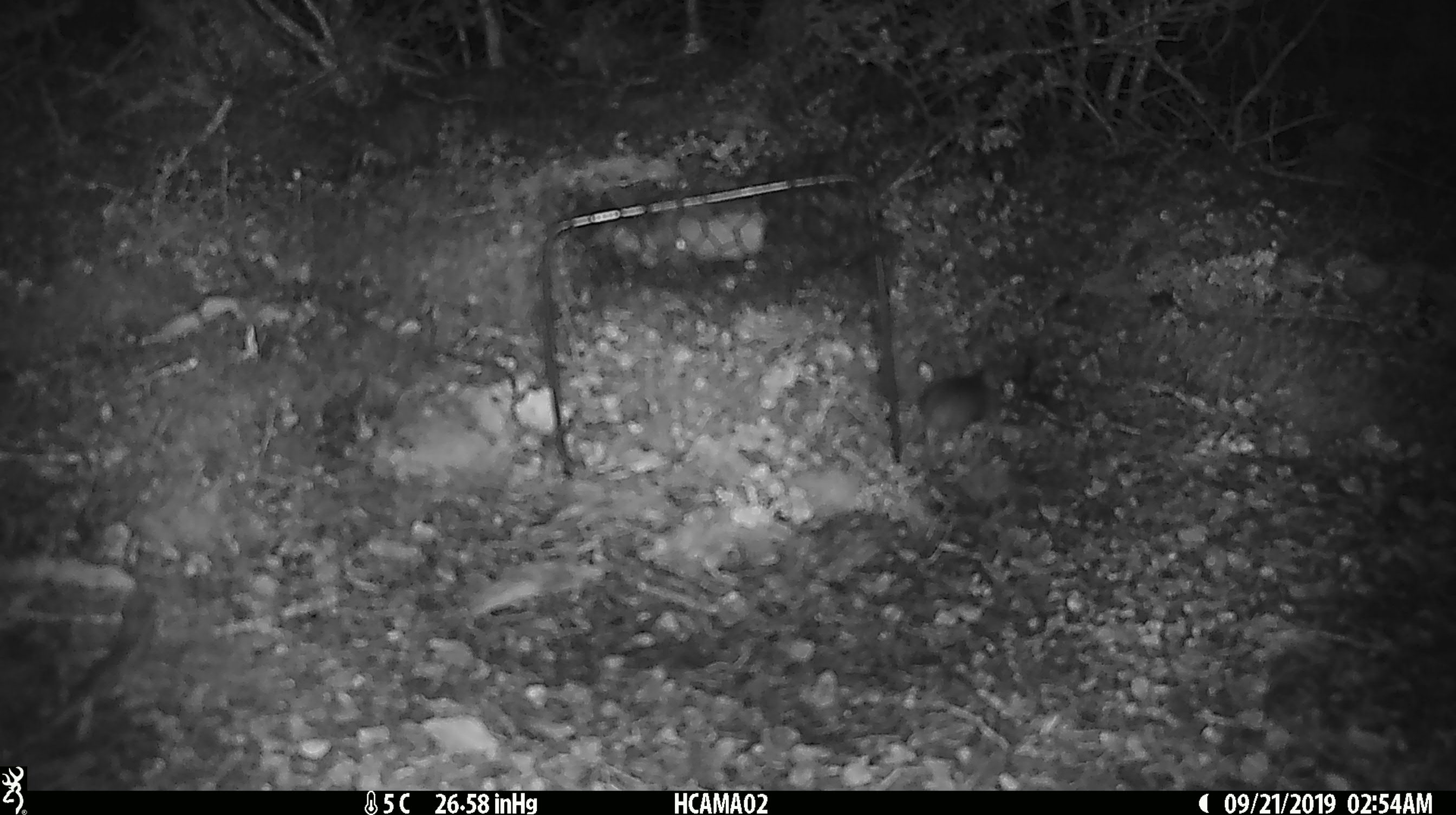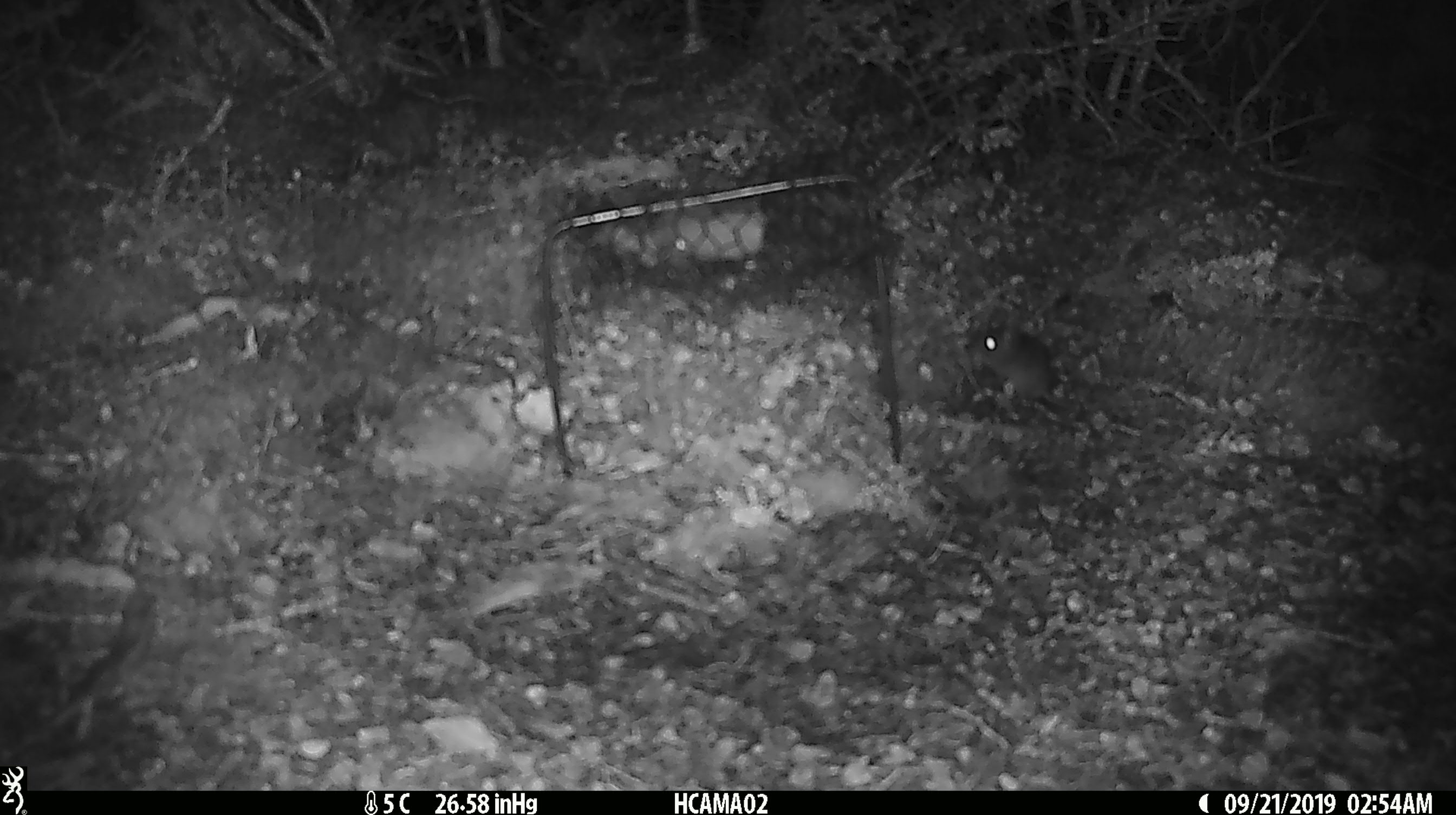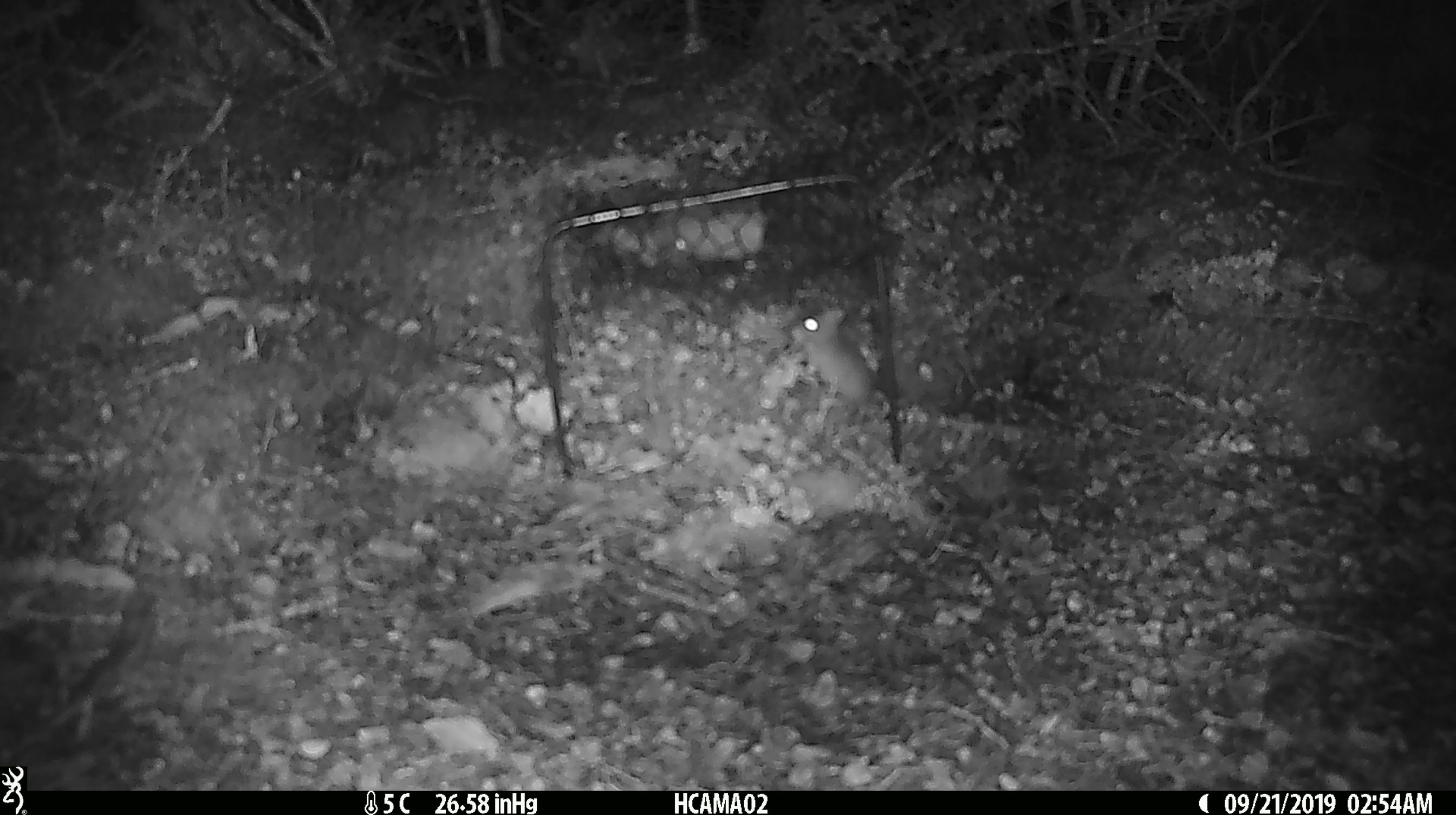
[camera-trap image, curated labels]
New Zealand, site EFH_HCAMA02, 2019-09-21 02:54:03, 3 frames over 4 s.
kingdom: Animalia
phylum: Chordata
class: Mammalia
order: Rodentia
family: Muridae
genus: Mus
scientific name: Mus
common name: mouse